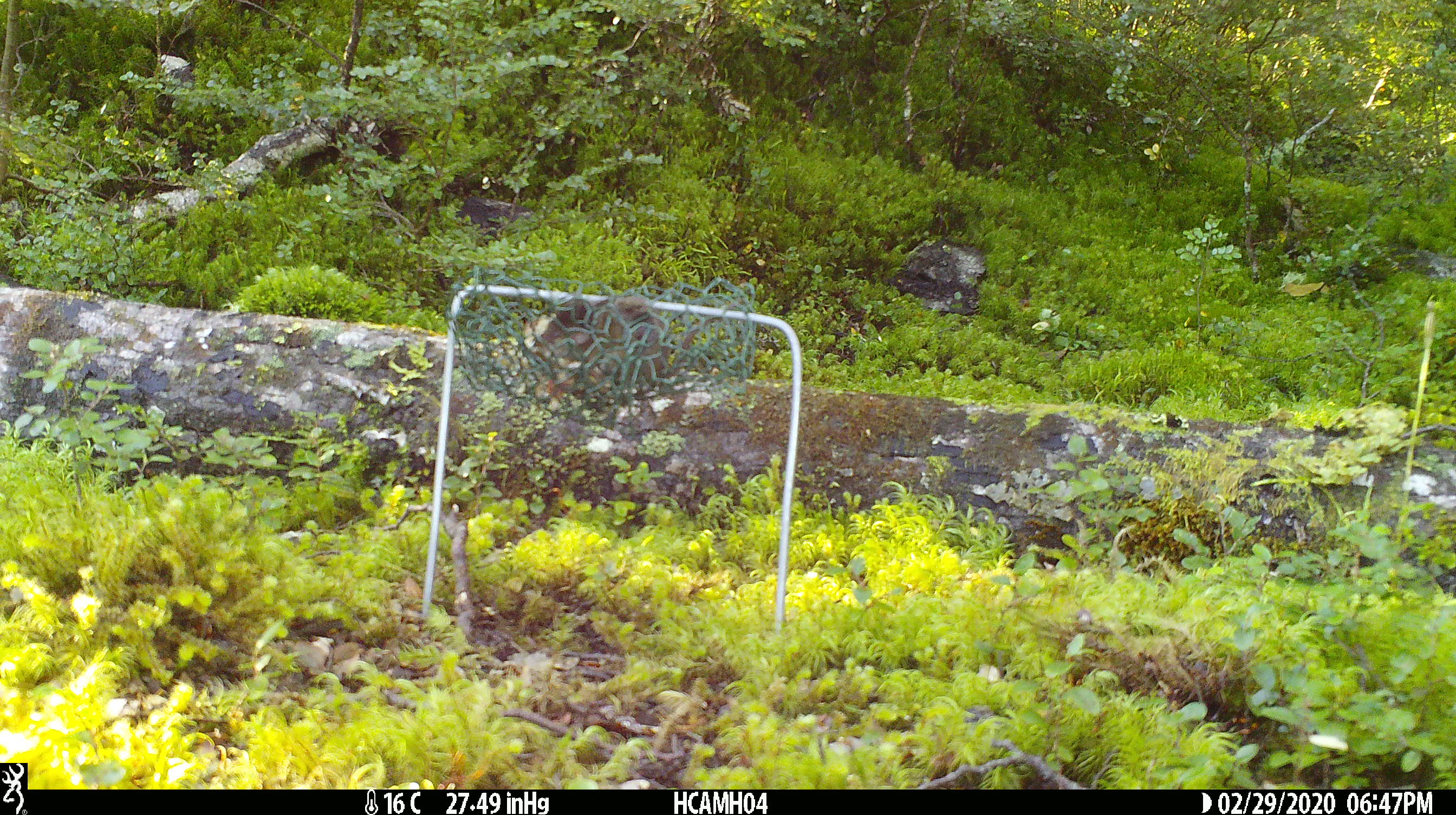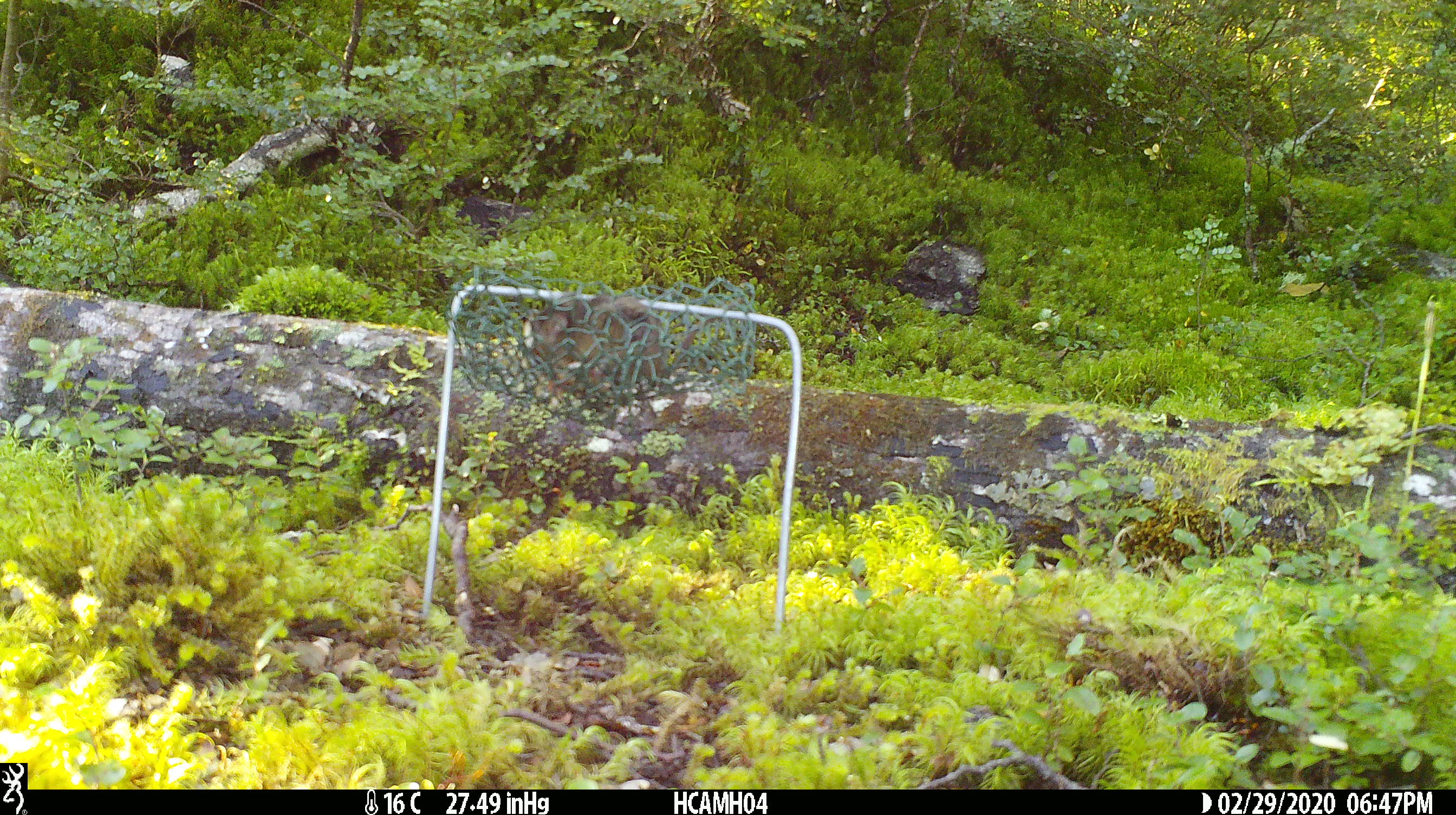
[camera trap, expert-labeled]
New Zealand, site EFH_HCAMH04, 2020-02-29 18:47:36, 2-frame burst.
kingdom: Animalia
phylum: Chordata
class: Mammalia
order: Rodentia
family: Muridae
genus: Mus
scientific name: Mus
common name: mouse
Mouse (Mus).